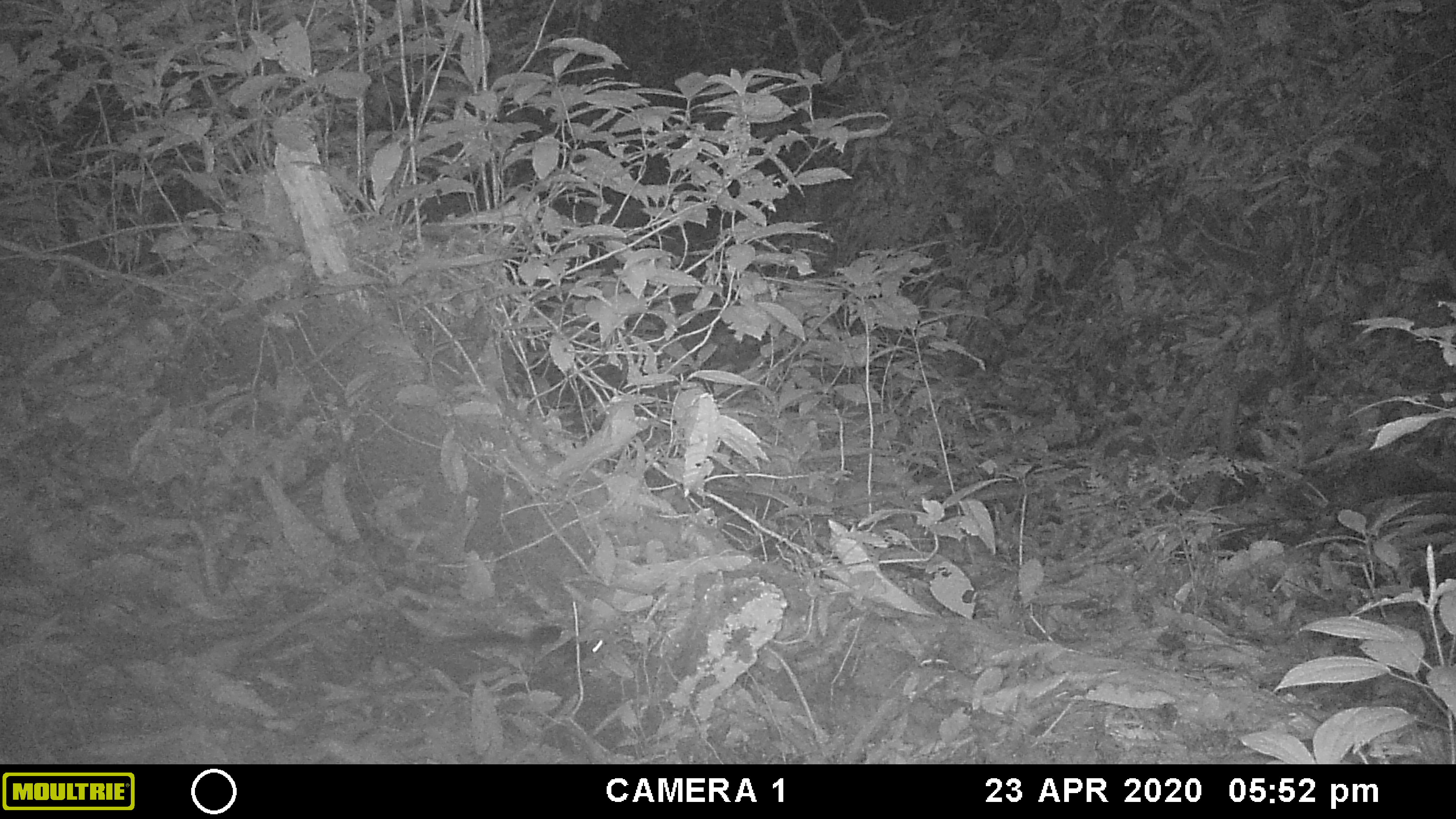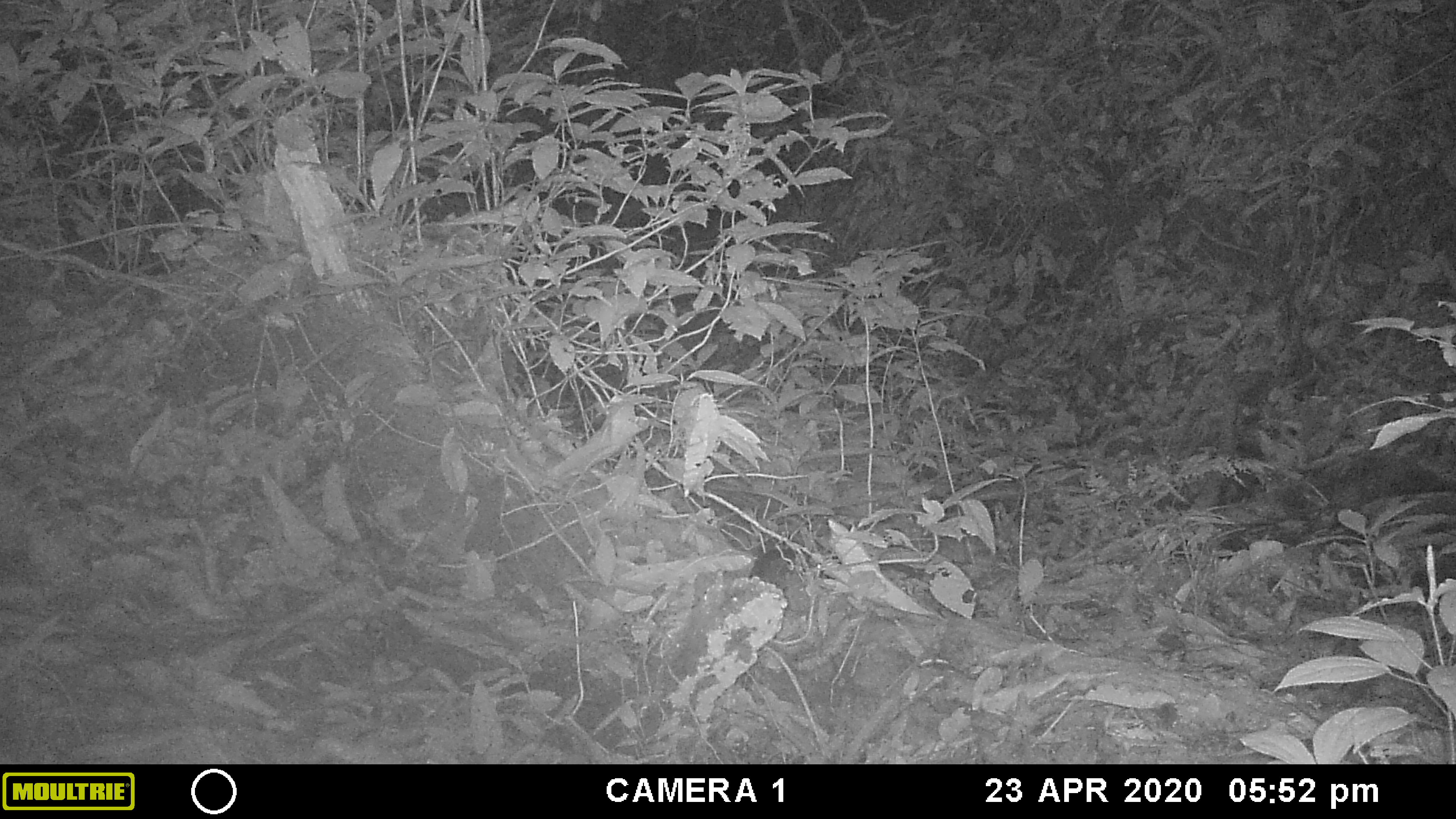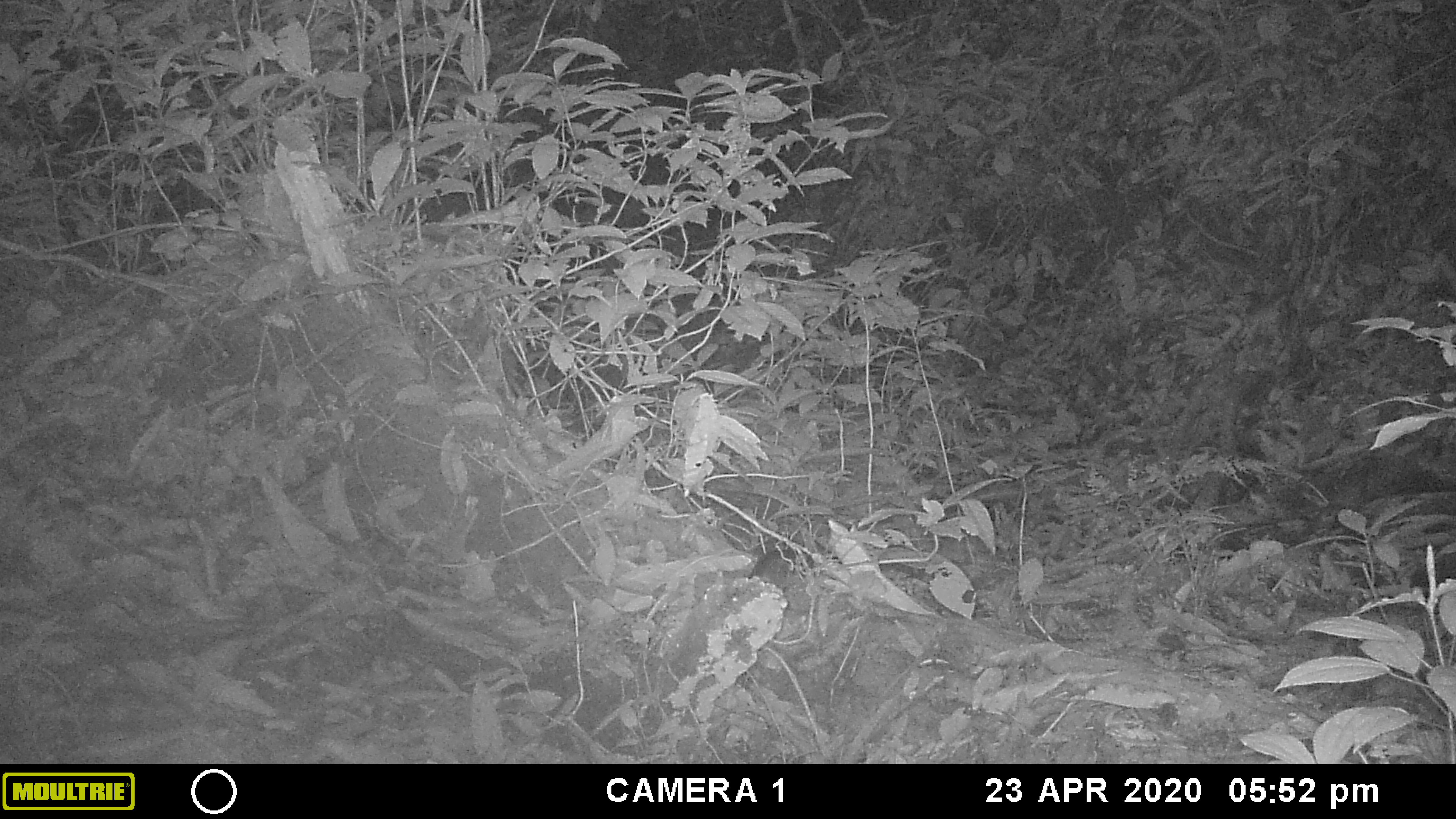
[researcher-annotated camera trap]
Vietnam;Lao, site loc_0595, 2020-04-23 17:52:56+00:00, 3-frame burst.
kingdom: Animalia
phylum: Chordata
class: Mammalia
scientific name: Mammalia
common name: mammal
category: unidentified small mammal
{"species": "unidentified small mammal (mammal) (Mammalia)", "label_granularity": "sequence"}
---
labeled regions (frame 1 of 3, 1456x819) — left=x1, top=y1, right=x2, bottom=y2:
unidentified small mammal: left=442, top=626, right=602, bottom=666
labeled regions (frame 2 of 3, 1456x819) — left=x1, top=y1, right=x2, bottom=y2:
unidentified small mammal: left=748, top=548, right=811, bottom=592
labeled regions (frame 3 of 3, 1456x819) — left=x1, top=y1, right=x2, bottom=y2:
unidentified small mammal: left=719, top=549, right=813, bottom=609